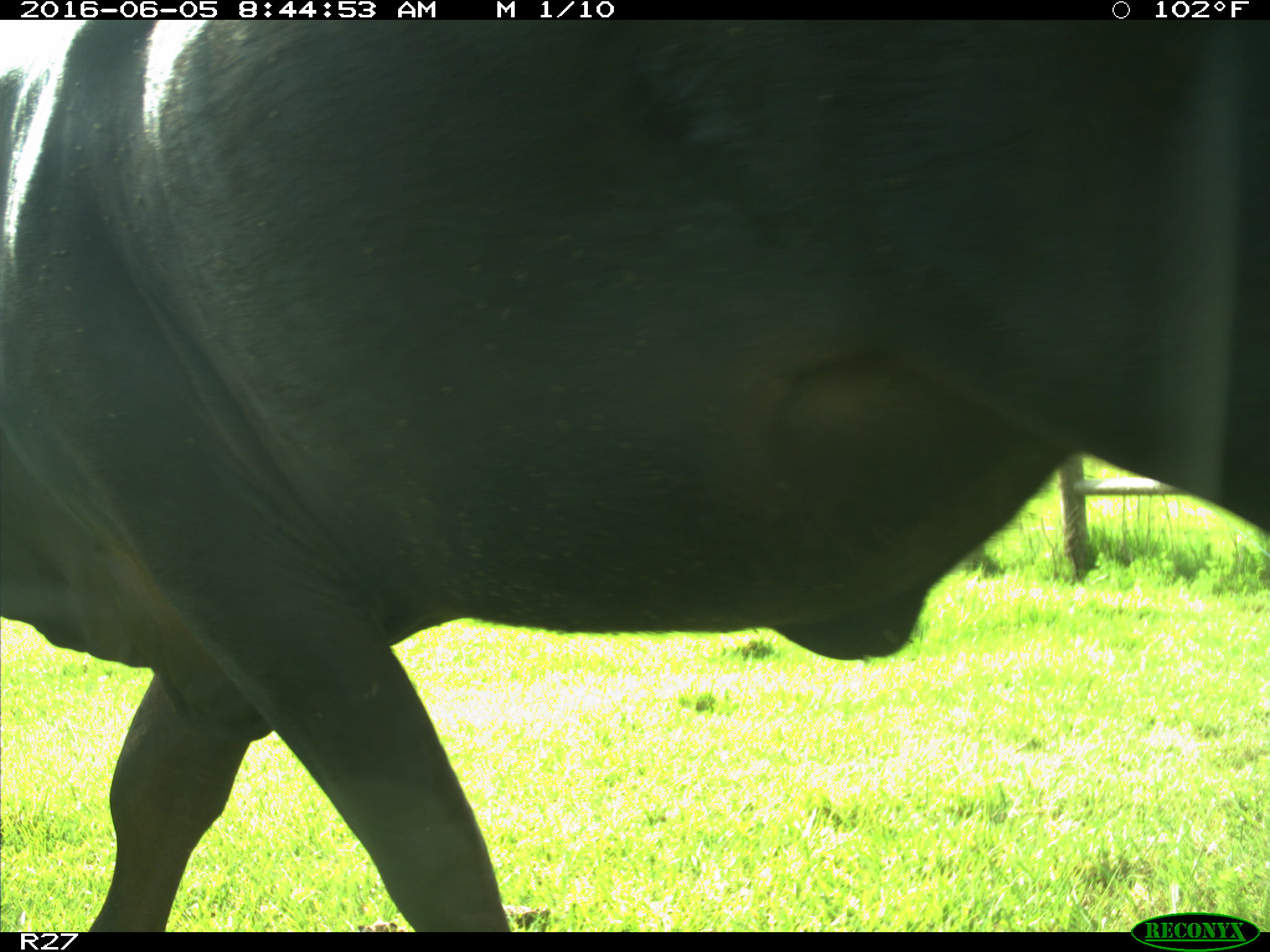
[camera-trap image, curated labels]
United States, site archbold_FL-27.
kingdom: Animalia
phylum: Chordata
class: Mammalia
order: Artiodactyla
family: Bovidae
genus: Bos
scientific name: Bos taurus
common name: domestic cow